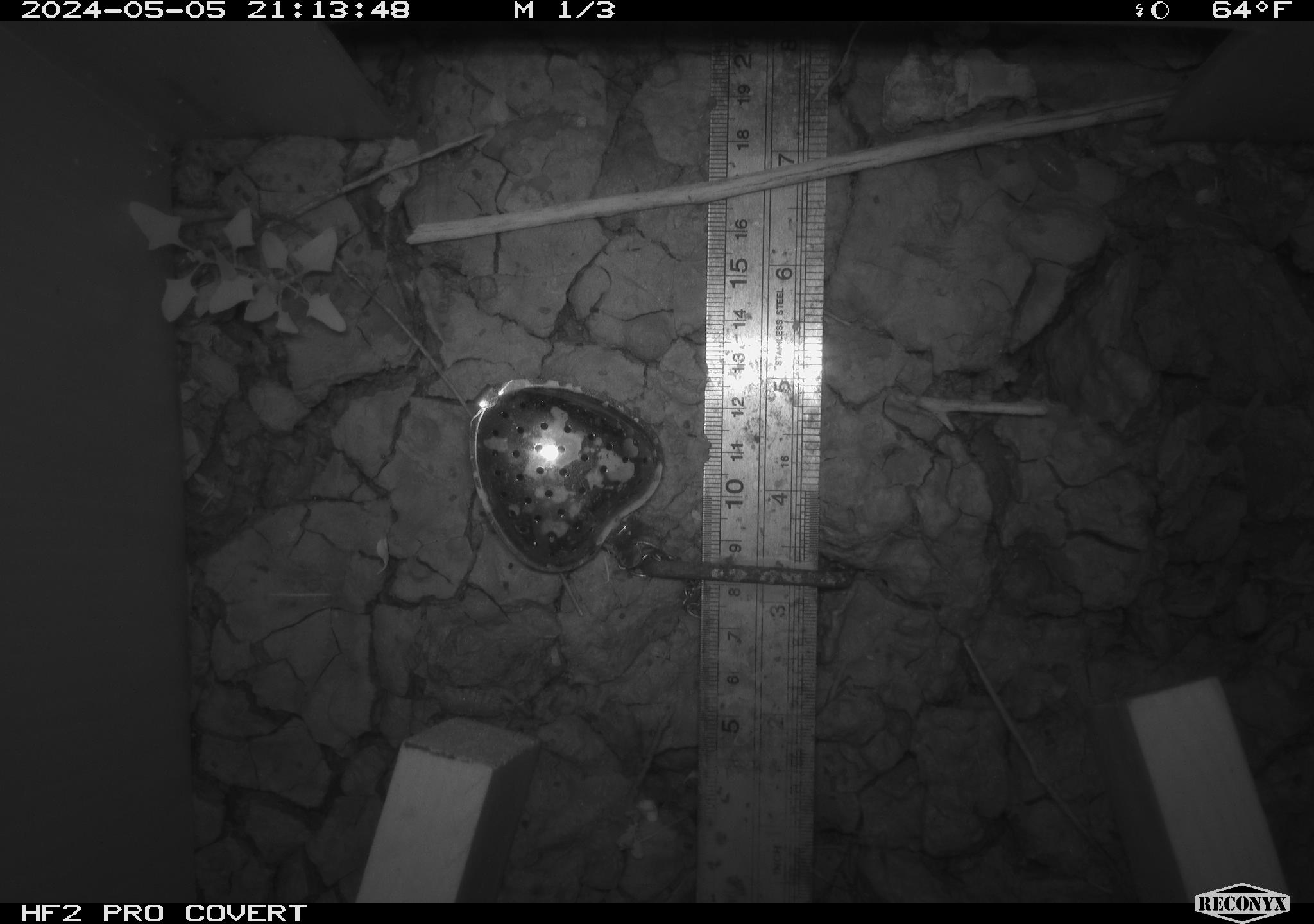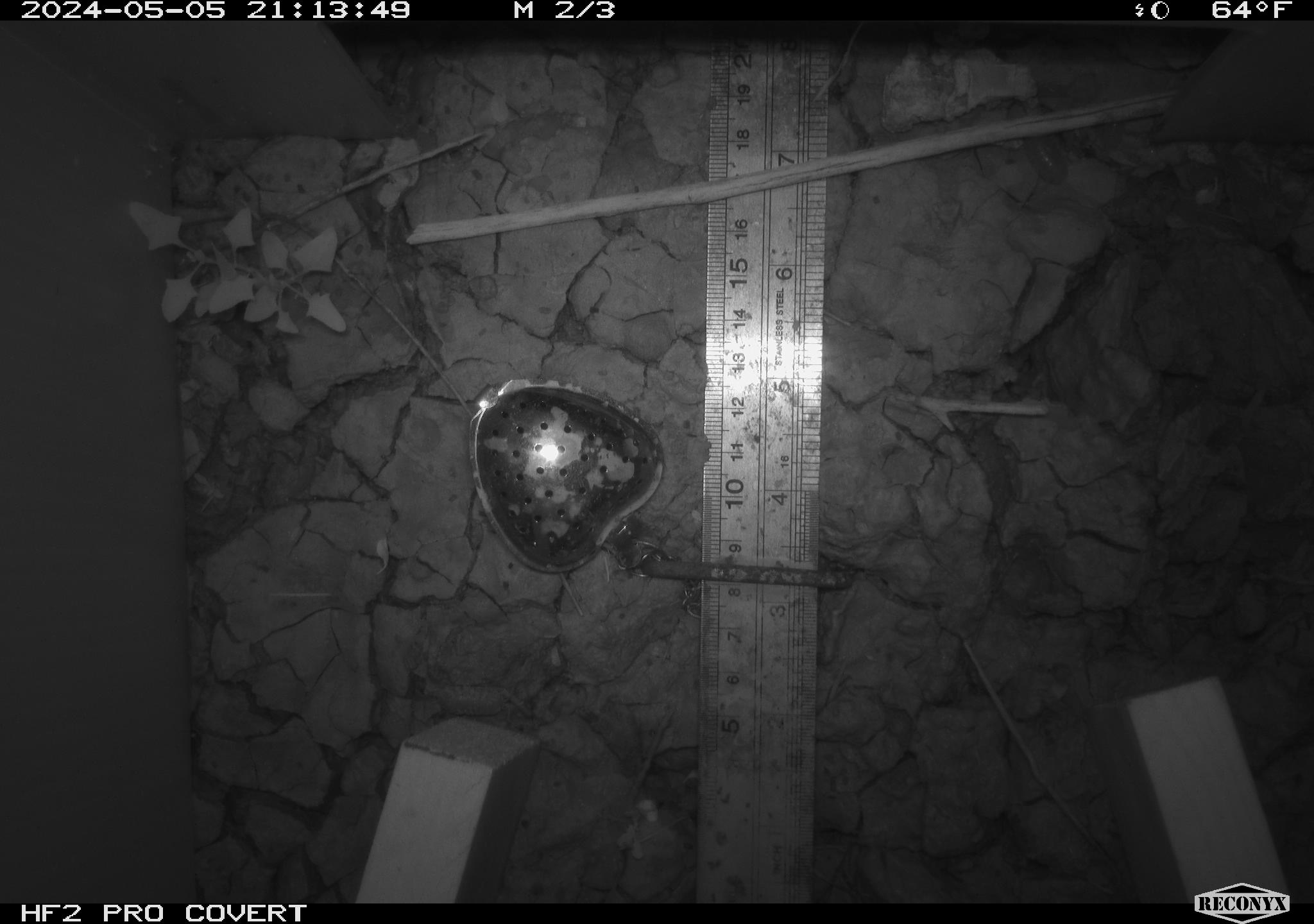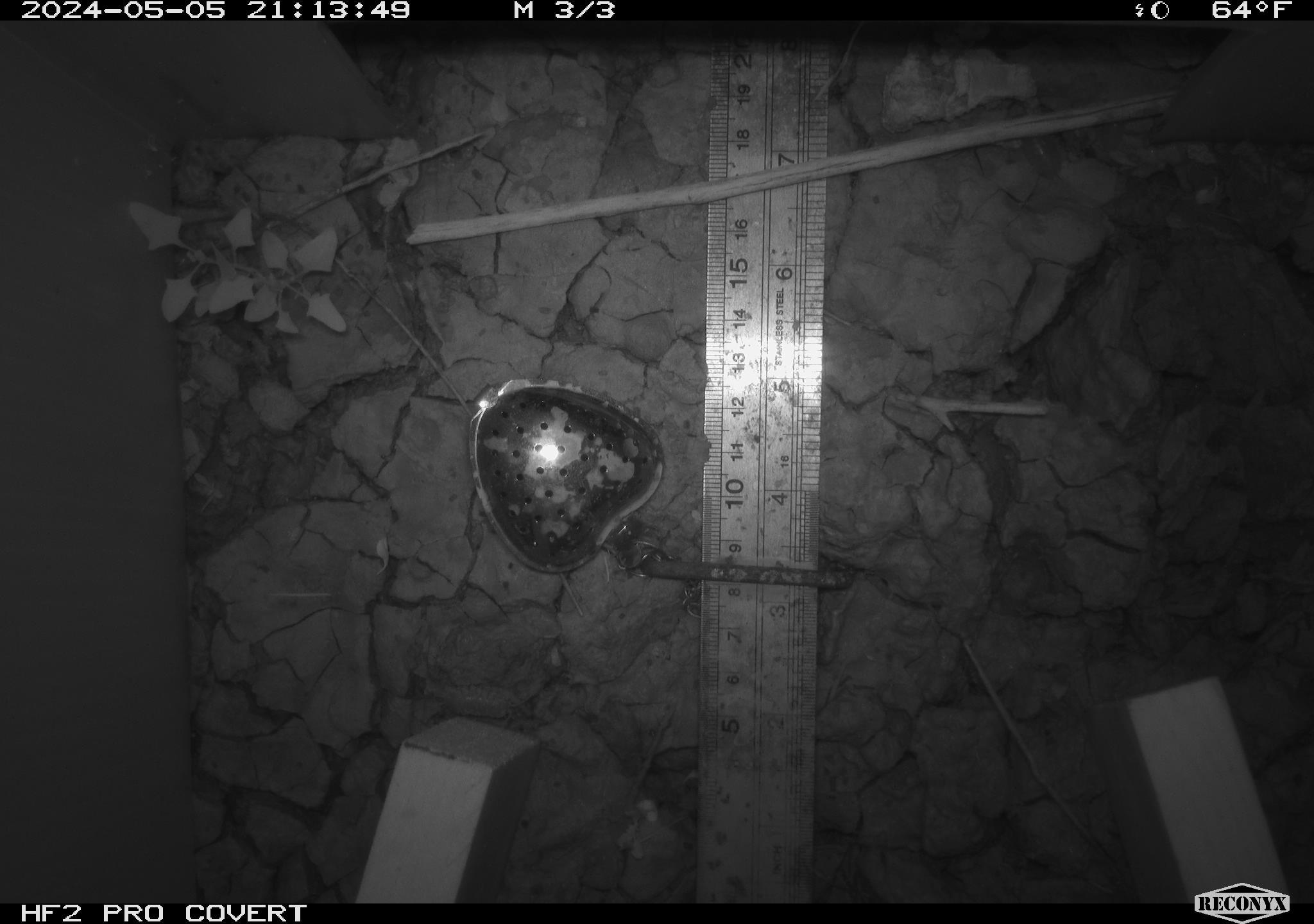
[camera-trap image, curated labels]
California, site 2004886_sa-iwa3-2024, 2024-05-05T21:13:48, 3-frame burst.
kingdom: Animalia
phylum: Arthropoda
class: Malacostraca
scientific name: Malacostraca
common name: amphipods, crabs, isopods, krill, lobsters and shrimps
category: malacostracan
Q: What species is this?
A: Malacostracan (amphipods, crabs, isopods, krill, lobsters and shrimps) (Malacostraca).